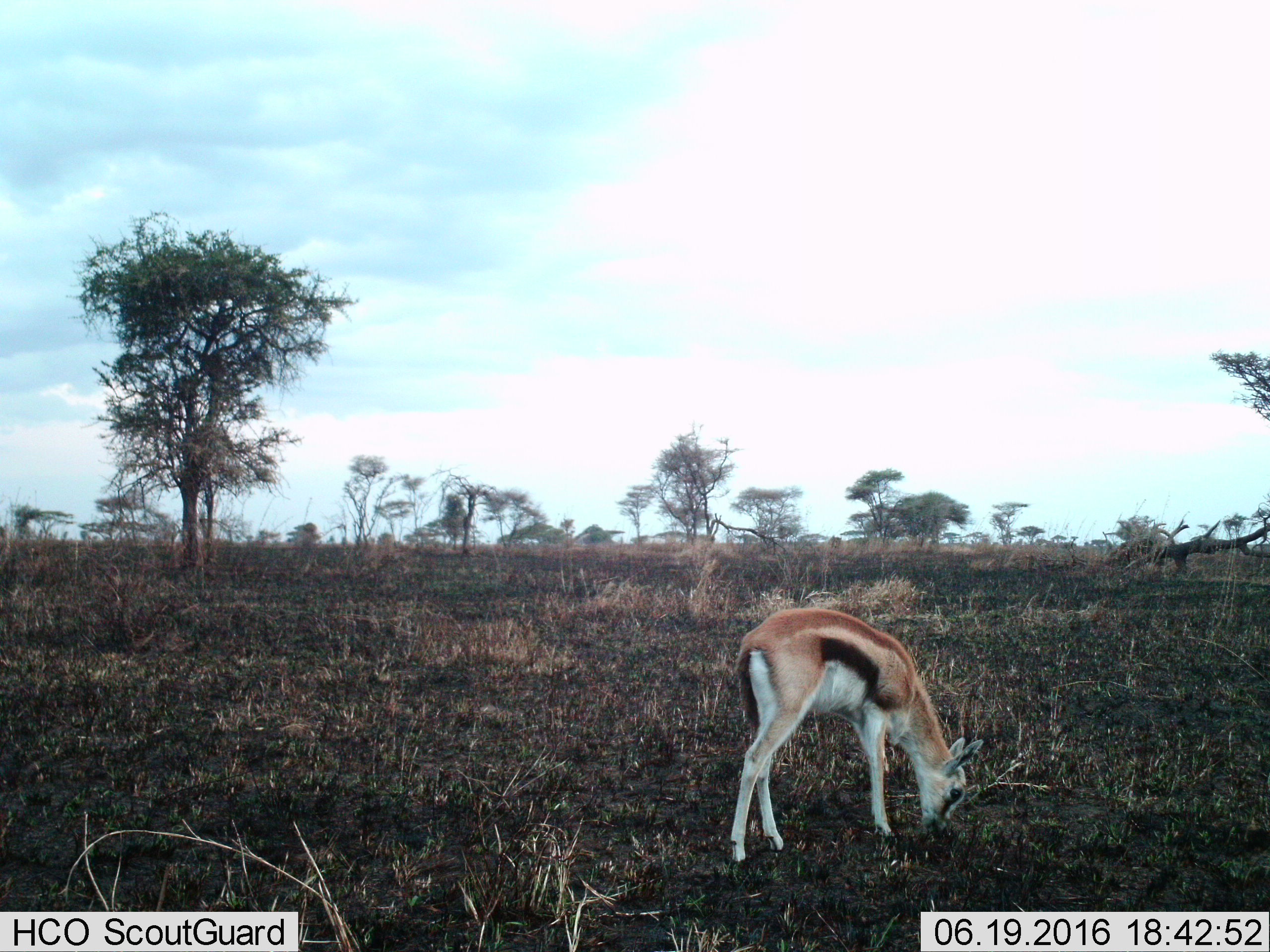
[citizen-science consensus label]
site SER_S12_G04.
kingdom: Animalia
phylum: Chordata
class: Mammalia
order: Artiodactyla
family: Bovidae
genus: Eudorcas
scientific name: Eudorcas thomsonii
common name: thomson's gazelle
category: gazellethomsons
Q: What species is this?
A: Gazellethomsons (thomson's gazelle) (Eudorcas thomsonii).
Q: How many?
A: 1.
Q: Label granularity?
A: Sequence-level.